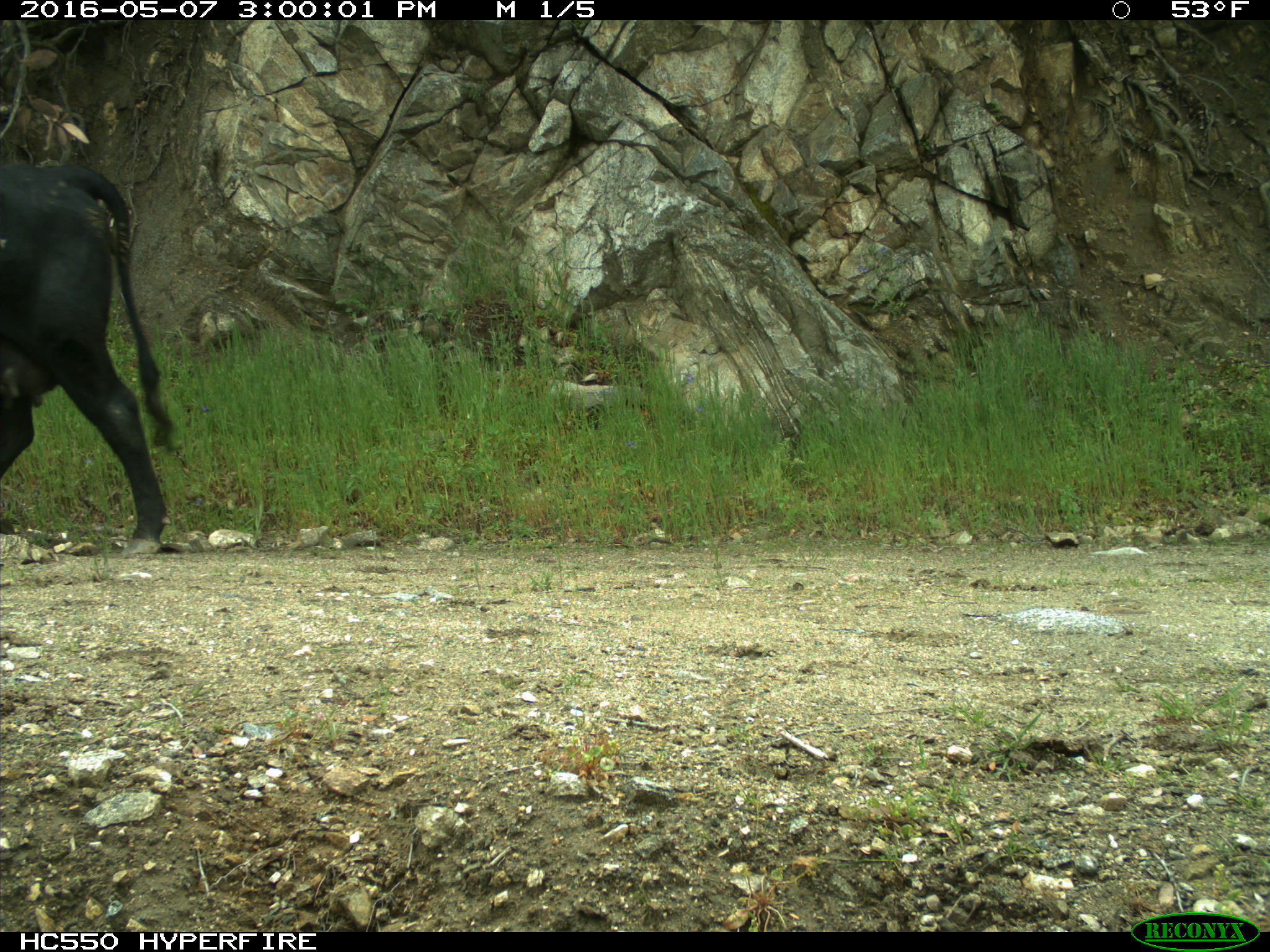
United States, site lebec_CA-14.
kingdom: Animalia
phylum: Chordata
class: Mammalia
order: Artiodactyla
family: Bovidae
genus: Bos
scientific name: Bos taurus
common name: domestic cow